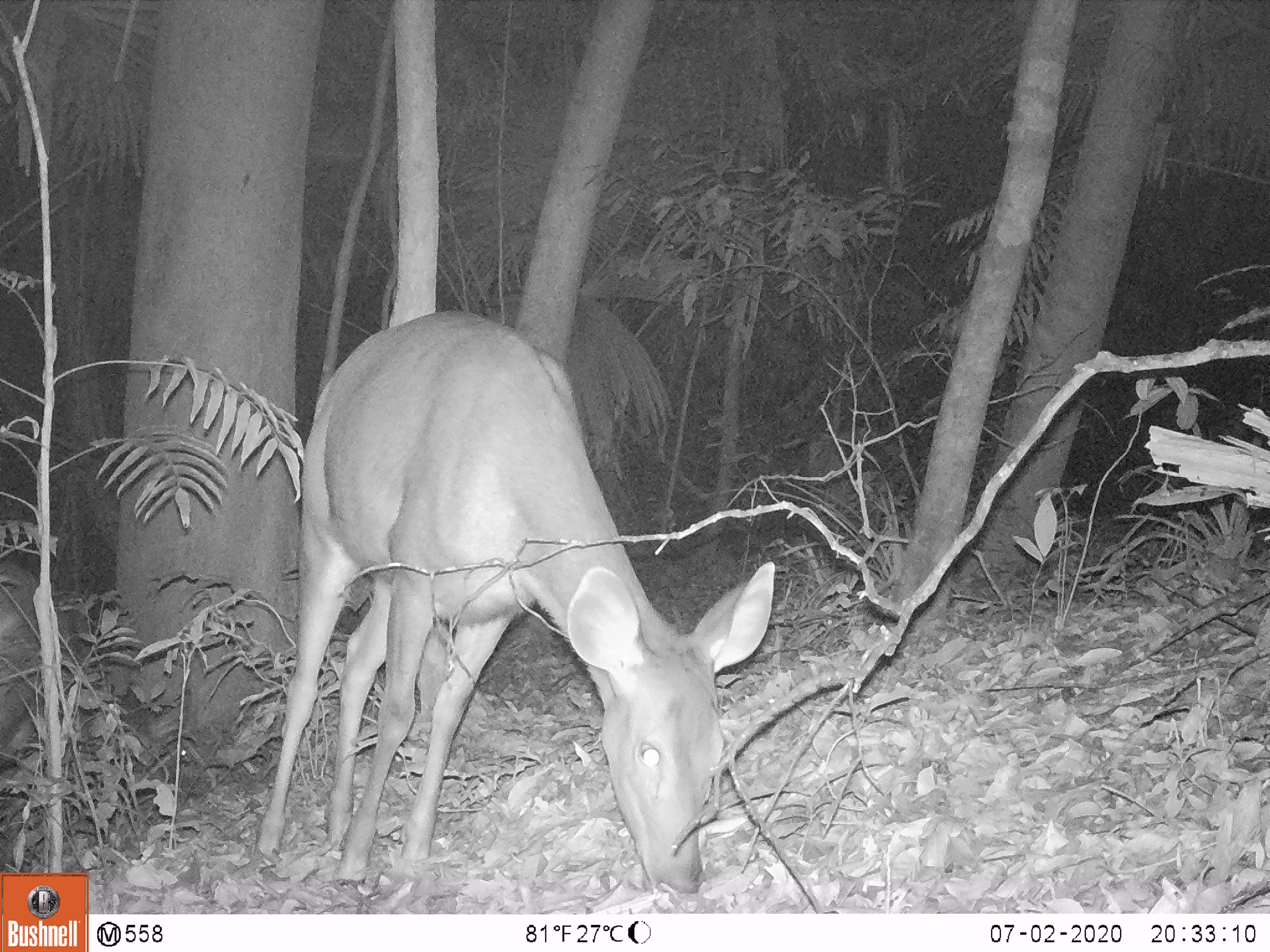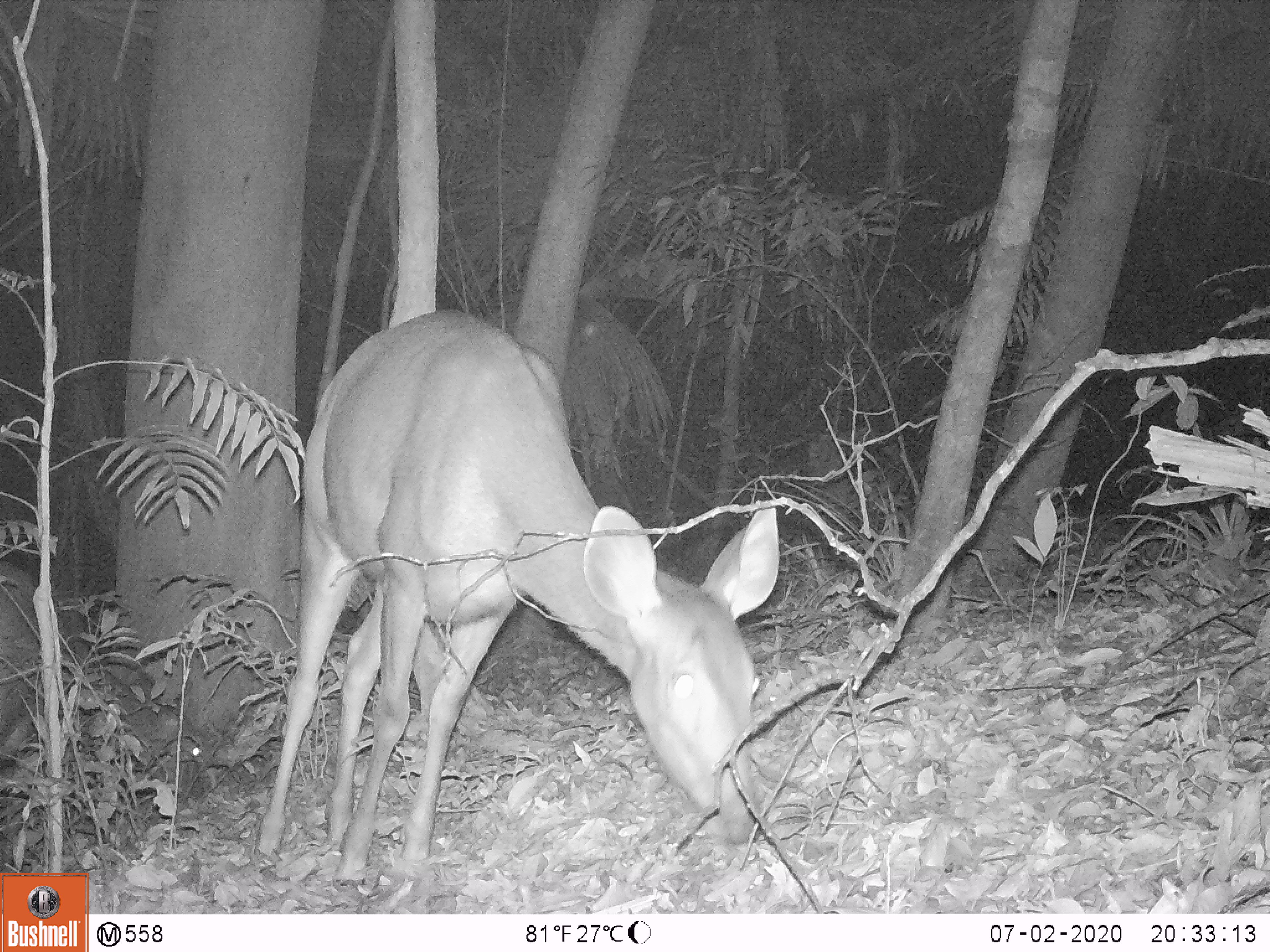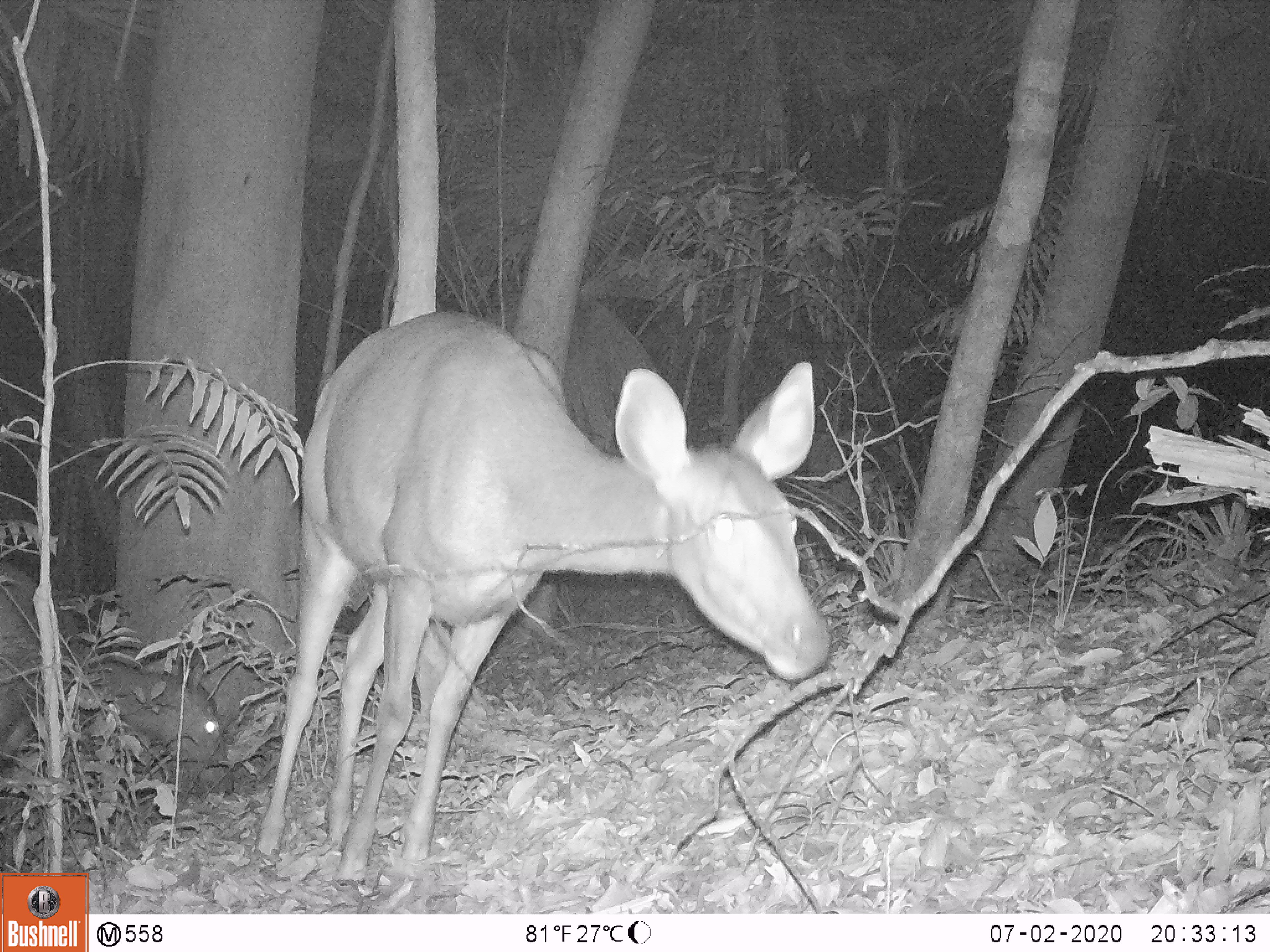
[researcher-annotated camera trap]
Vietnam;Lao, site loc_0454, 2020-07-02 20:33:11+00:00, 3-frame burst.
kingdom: Animalia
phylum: Chordata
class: Mammalia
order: Artiodactyla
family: Cervidae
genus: Rusa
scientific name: Rusa unicolor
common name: sambar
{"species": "sambar (Rusa unicolor)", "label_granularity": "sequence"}